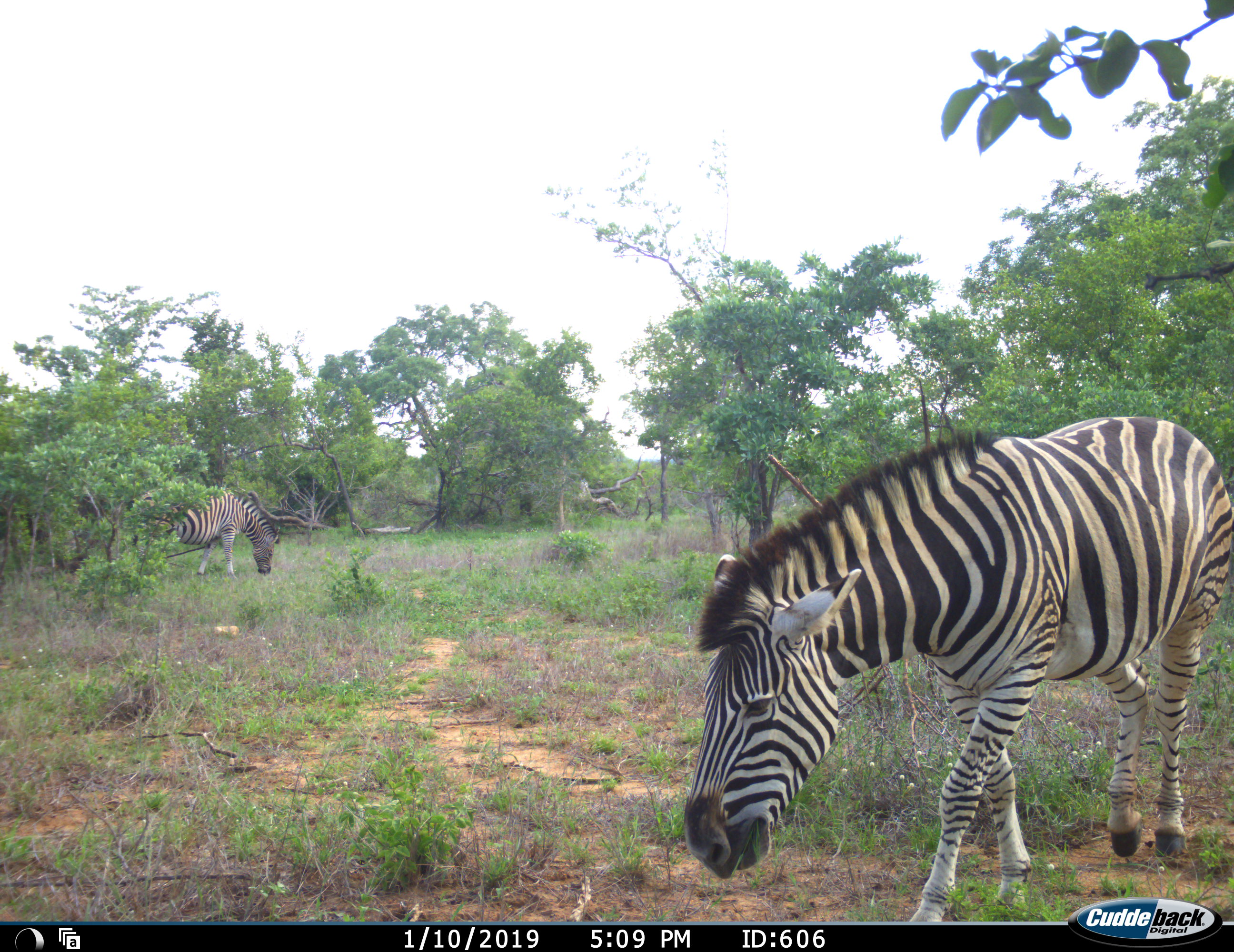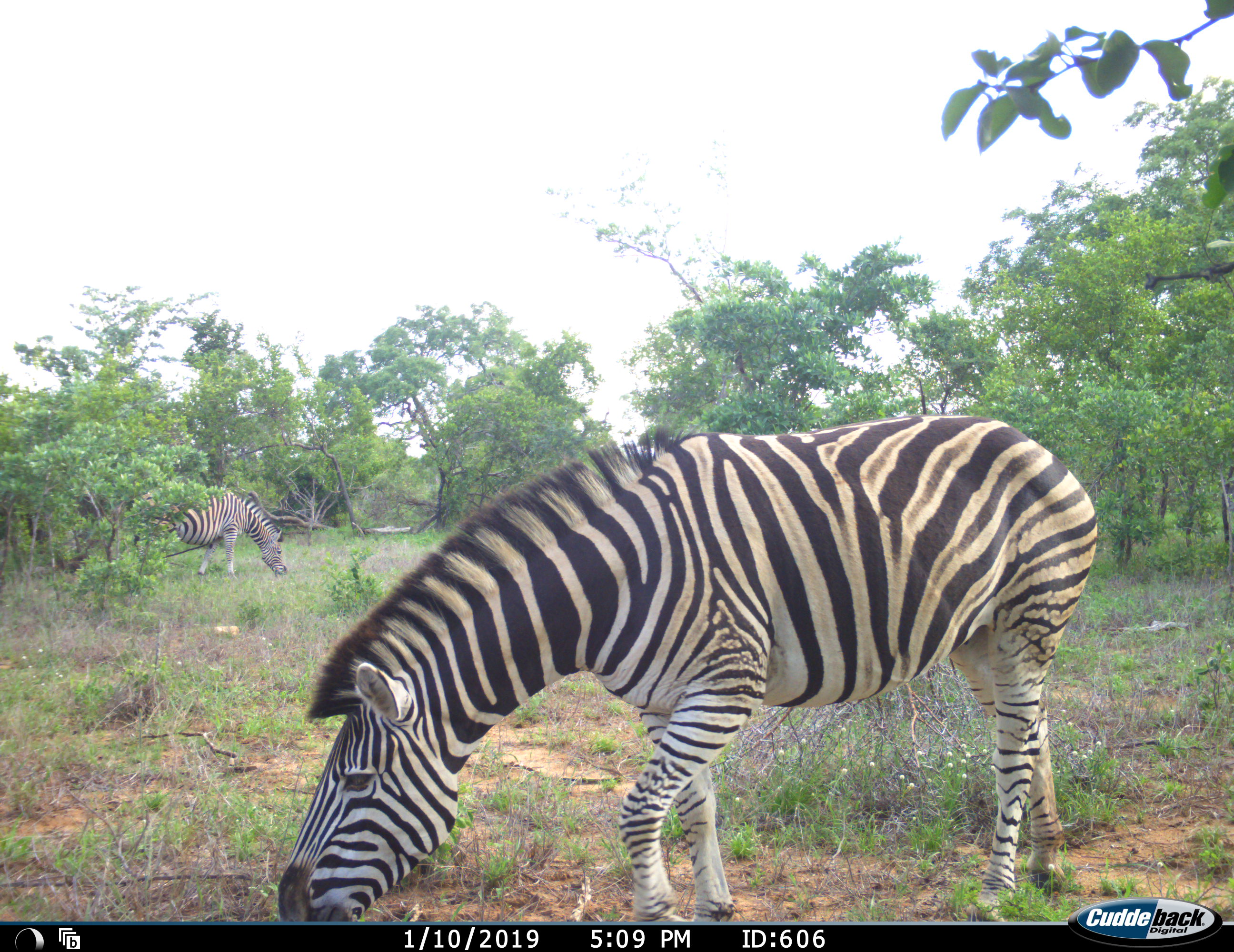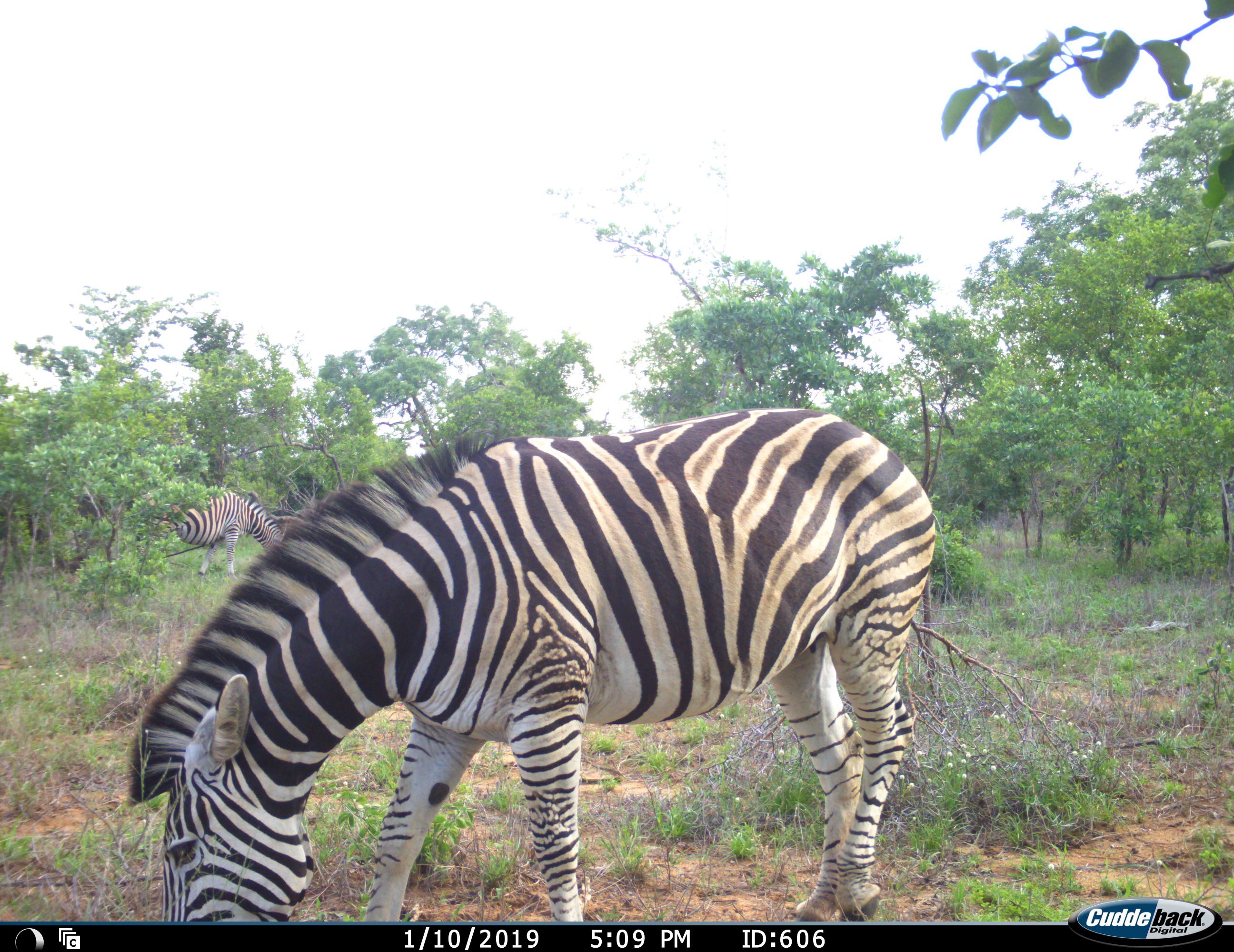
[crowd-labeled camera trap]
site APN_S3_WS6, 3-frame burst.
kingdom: Animalia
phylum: Chordata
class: Mammalia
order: Perissodactyla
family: Equidae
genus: Equus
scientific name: Equus quagga burchellii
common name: burchell's zebra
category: zebraburchells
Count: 2.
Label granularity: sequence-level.